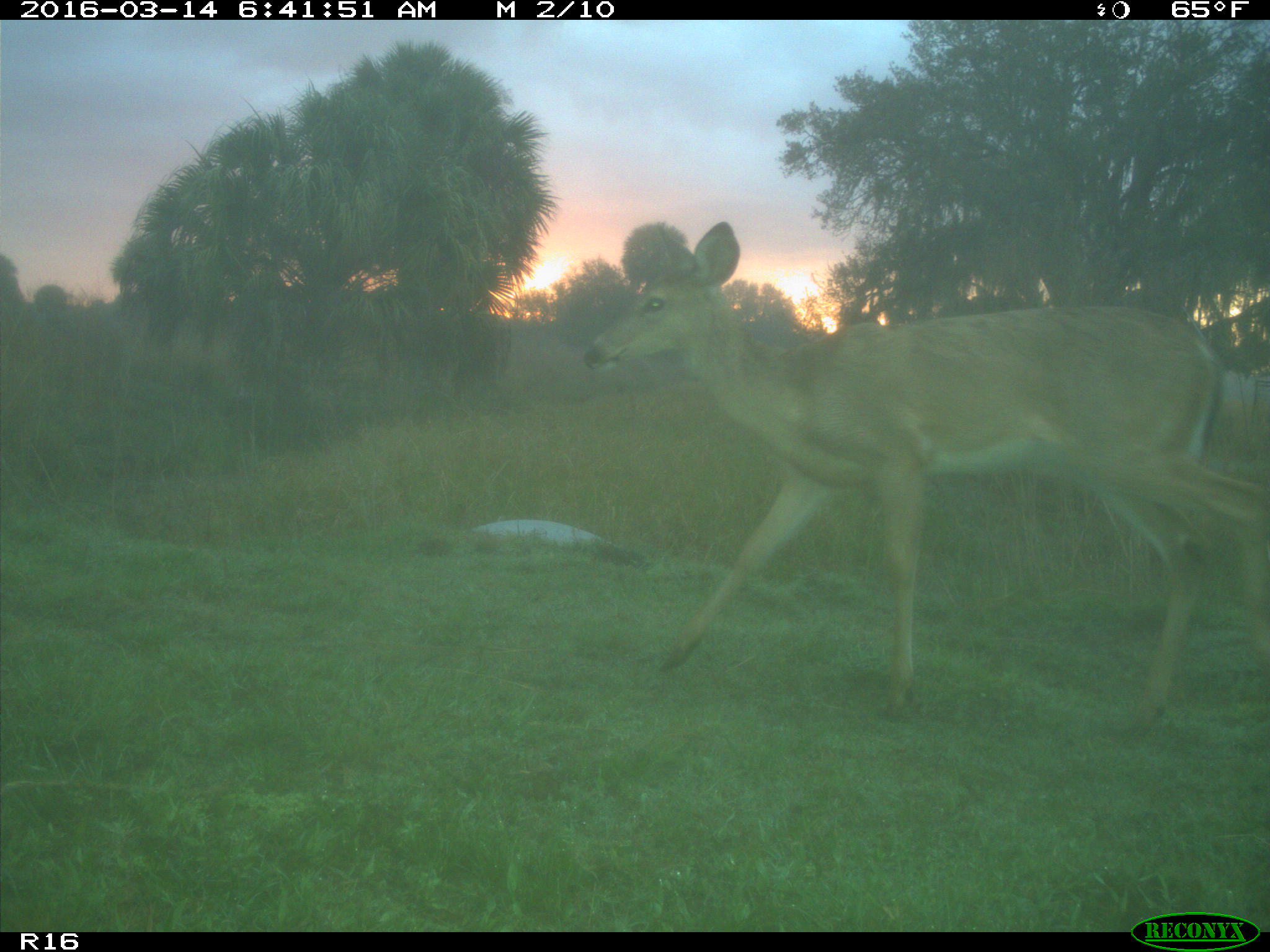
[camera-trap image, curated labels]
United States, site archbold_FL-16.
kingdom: Animalia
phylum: Chordata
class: Mammalia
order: Artiodactyla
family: Cervidae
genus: Odocoileus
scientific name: Odocoileus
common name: deer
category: unidentified deer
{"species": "unidentified deer (deer) (Odocoileus)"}